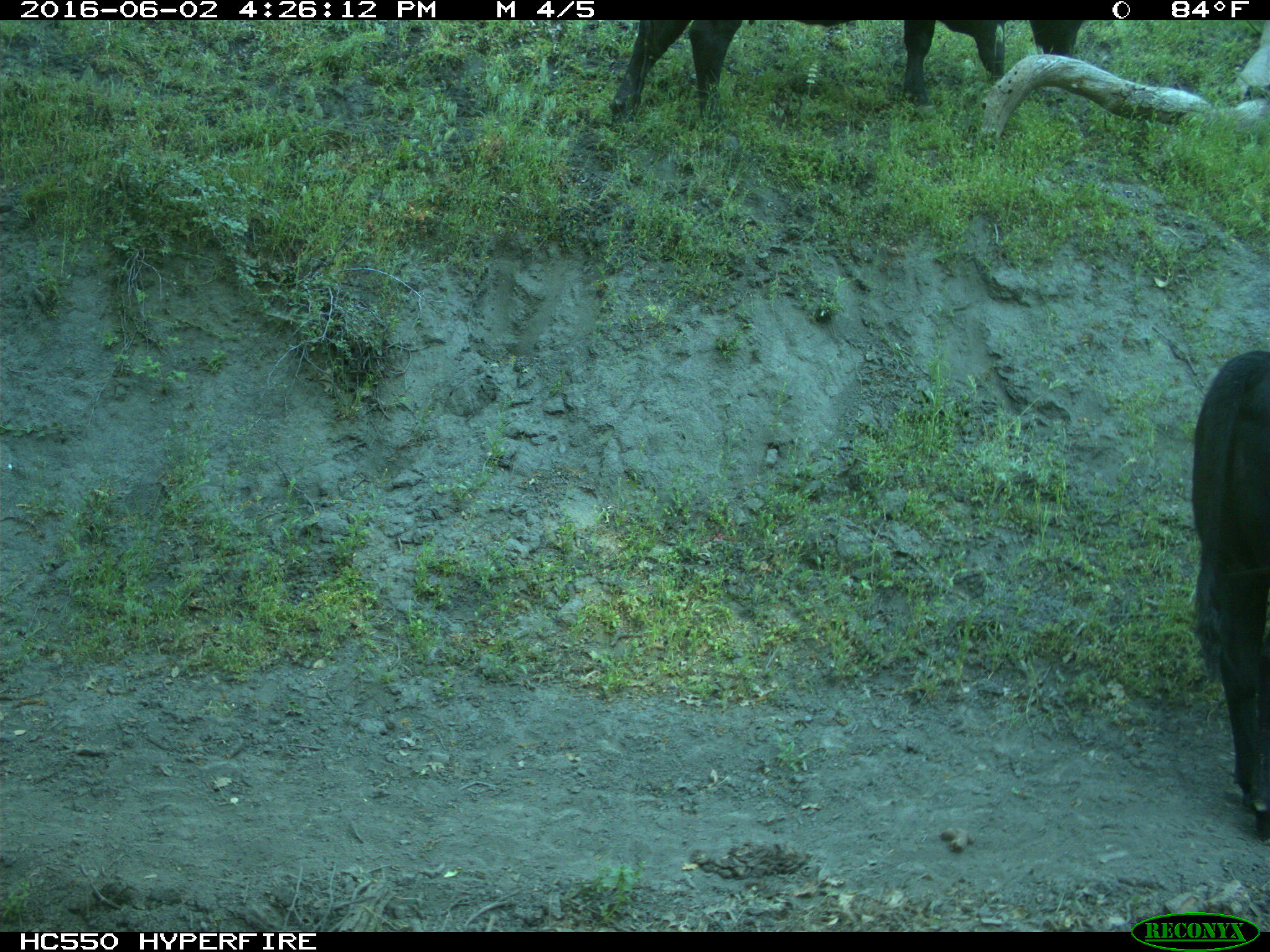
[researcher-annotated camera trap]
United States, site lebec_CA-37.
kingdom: Animalia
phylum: Chordata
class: Mammalia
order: Artiodactyla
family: Bovidae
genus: Bos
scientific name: Bos taurus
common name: domestic cow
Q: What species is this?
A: Bos taurus (domestic cow).